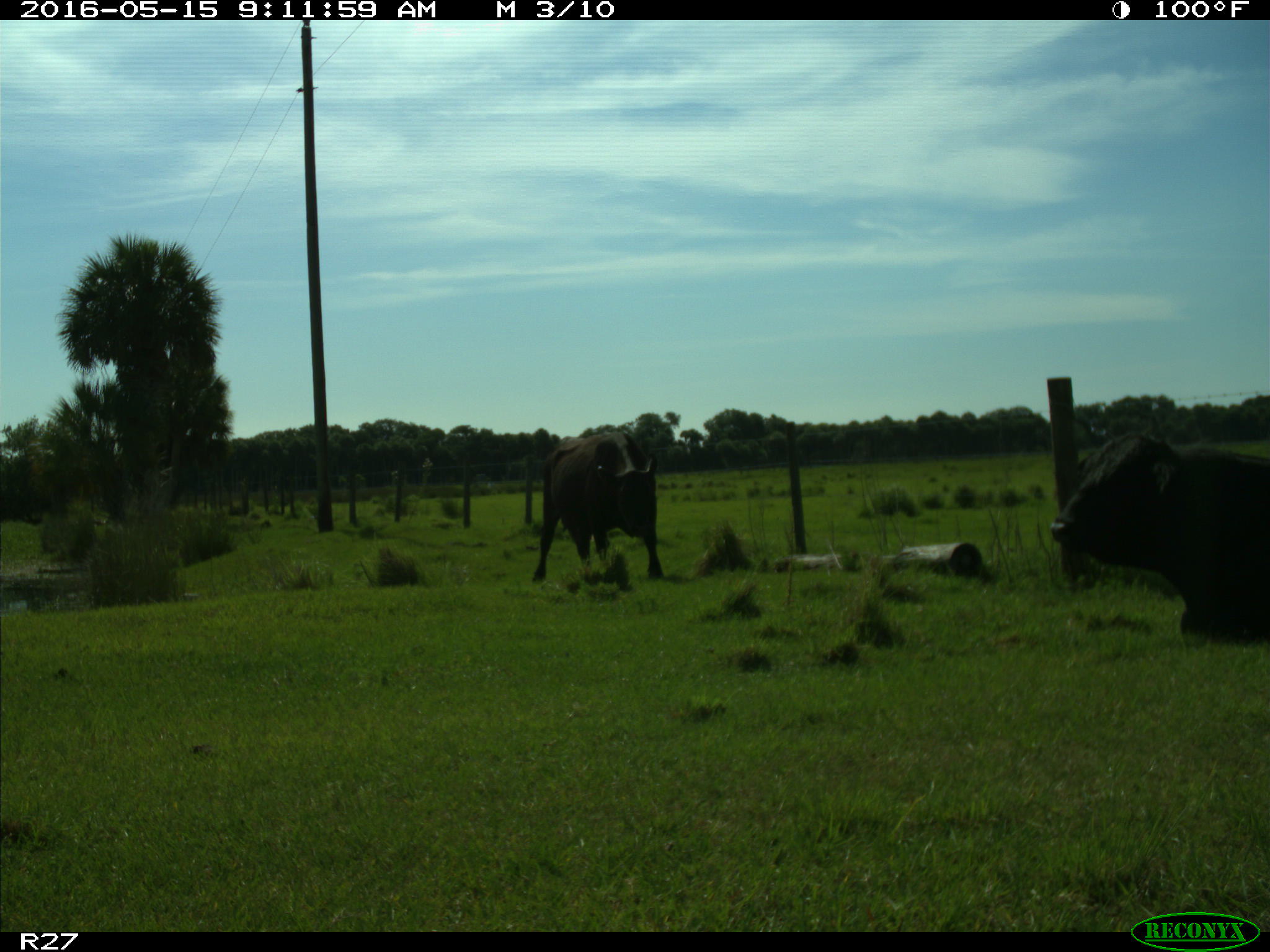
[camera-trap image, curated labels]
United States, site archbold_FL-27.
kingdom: Animalia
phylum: Chordata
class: Mammalia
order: Artiodactyla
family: Bovidae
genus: Bos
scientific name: Bos taurus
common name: domestic cow